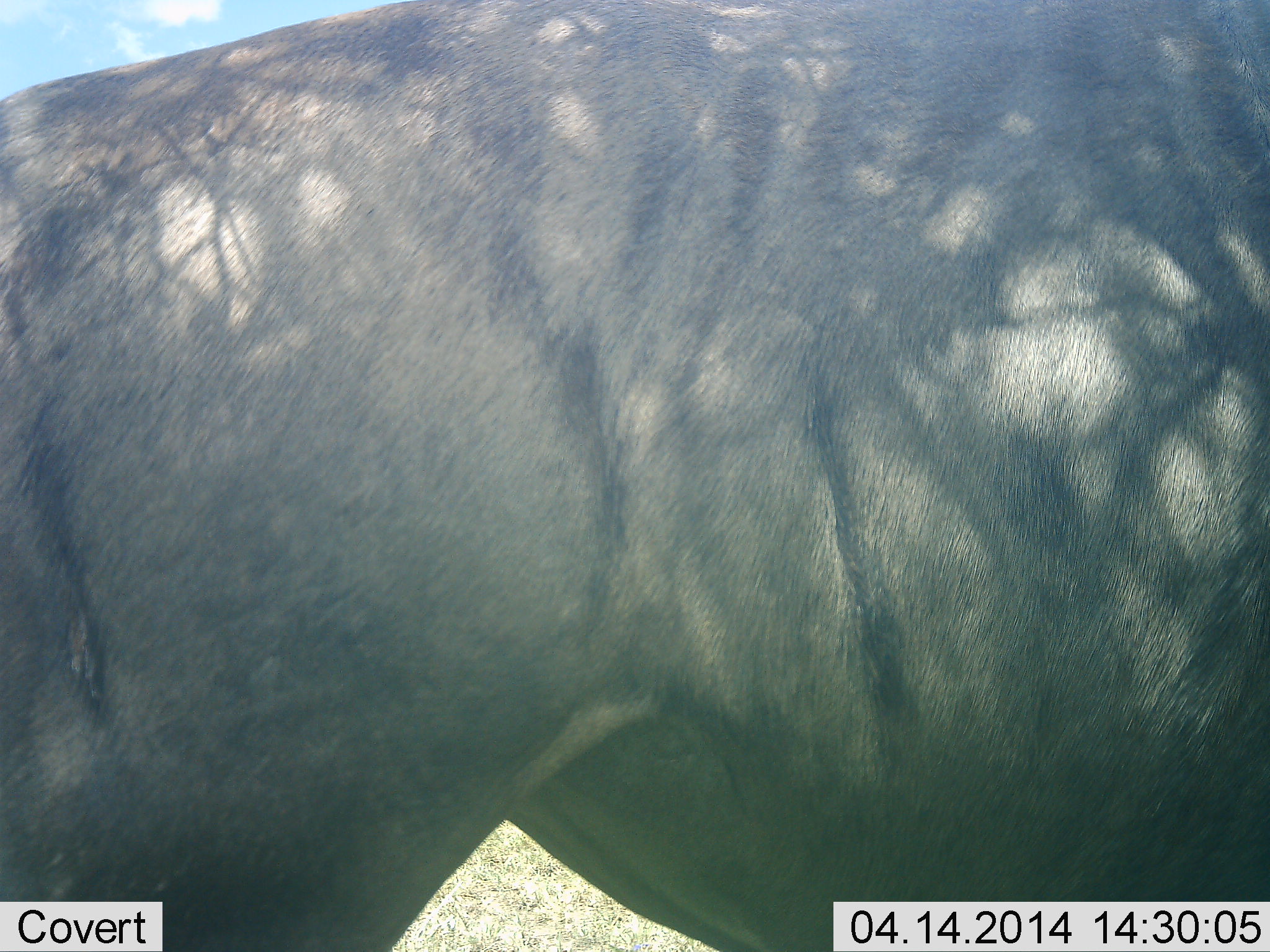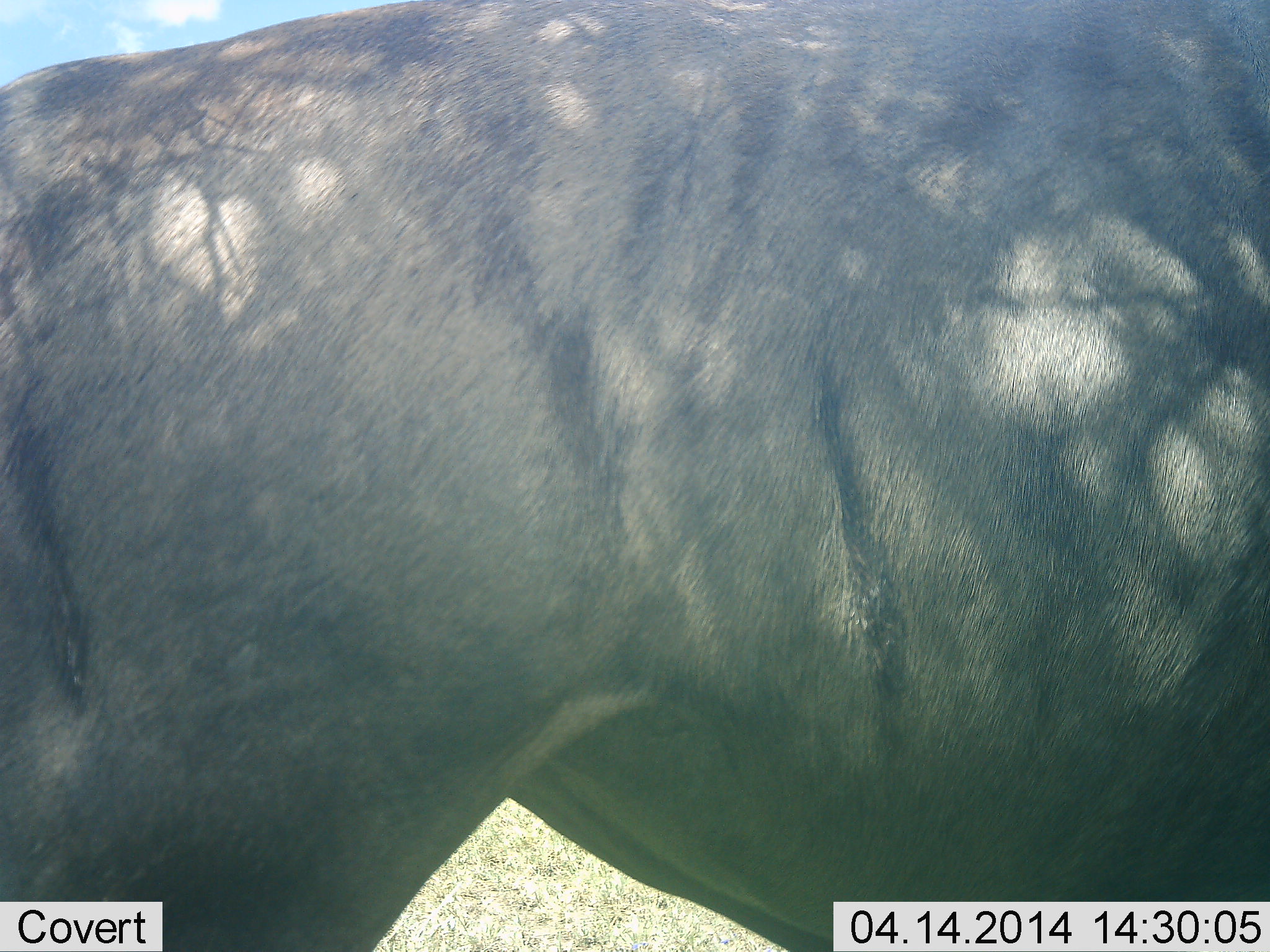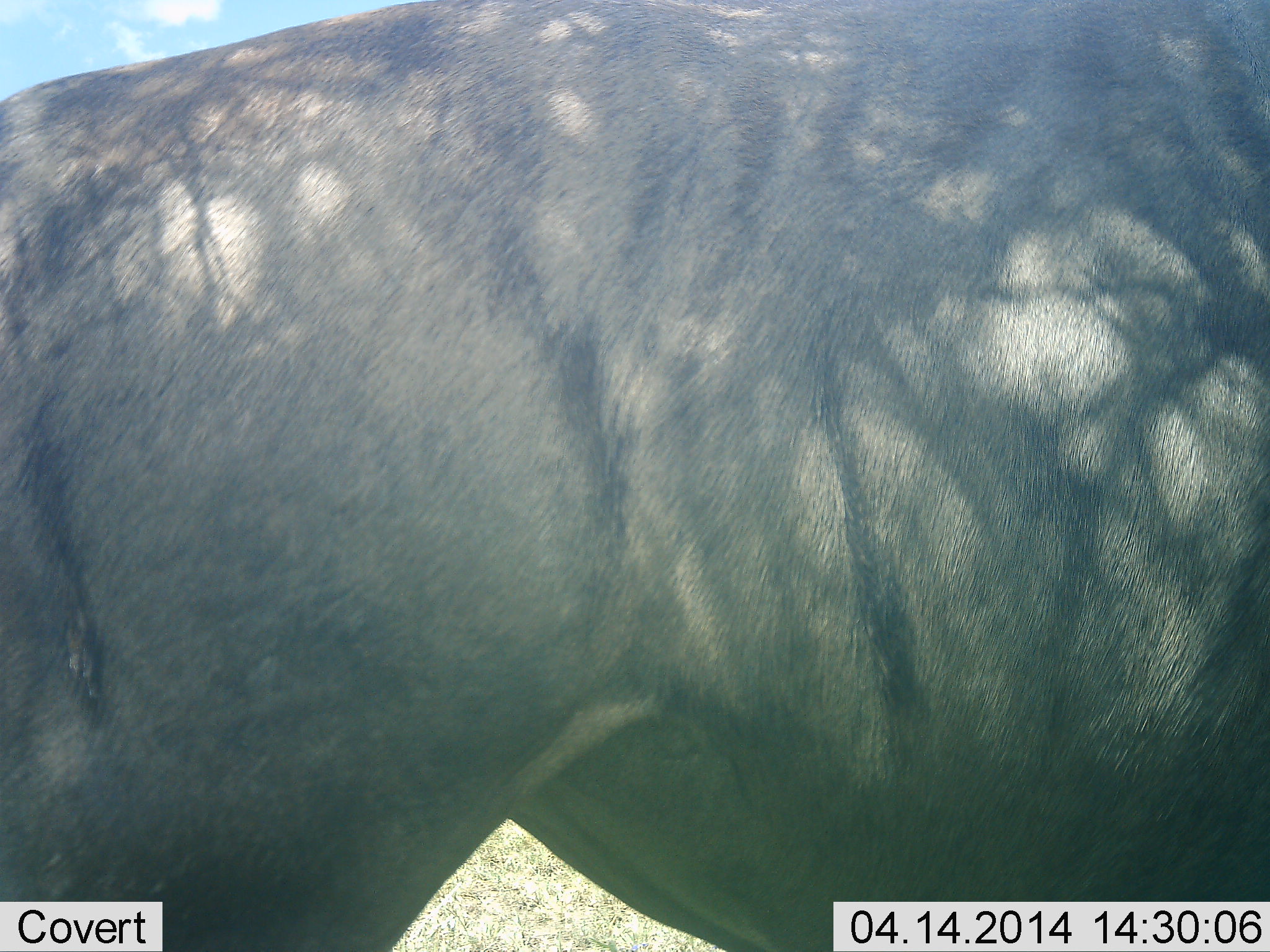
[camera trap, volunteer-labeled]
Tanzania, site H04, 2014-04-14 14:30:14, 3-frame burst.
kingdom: Animalia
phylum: Chordata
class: Mammalia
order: Artiodactyla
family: Bovidae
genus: Connochaetes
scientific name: Connochaetes taurinus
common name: blue wildebeest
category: wildebeest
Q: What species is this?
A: Wildebeest (blue wildebeest) (Connochaetes taurinus).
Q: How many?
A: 1.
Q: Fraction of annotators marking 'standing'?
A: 100%.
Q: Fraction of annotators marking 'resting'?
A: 0%.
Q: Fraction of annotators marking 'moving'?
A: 0%.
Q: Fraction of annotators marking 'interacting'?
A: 0%.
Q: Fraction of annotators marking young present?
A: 0%.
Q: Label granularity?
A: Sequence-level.